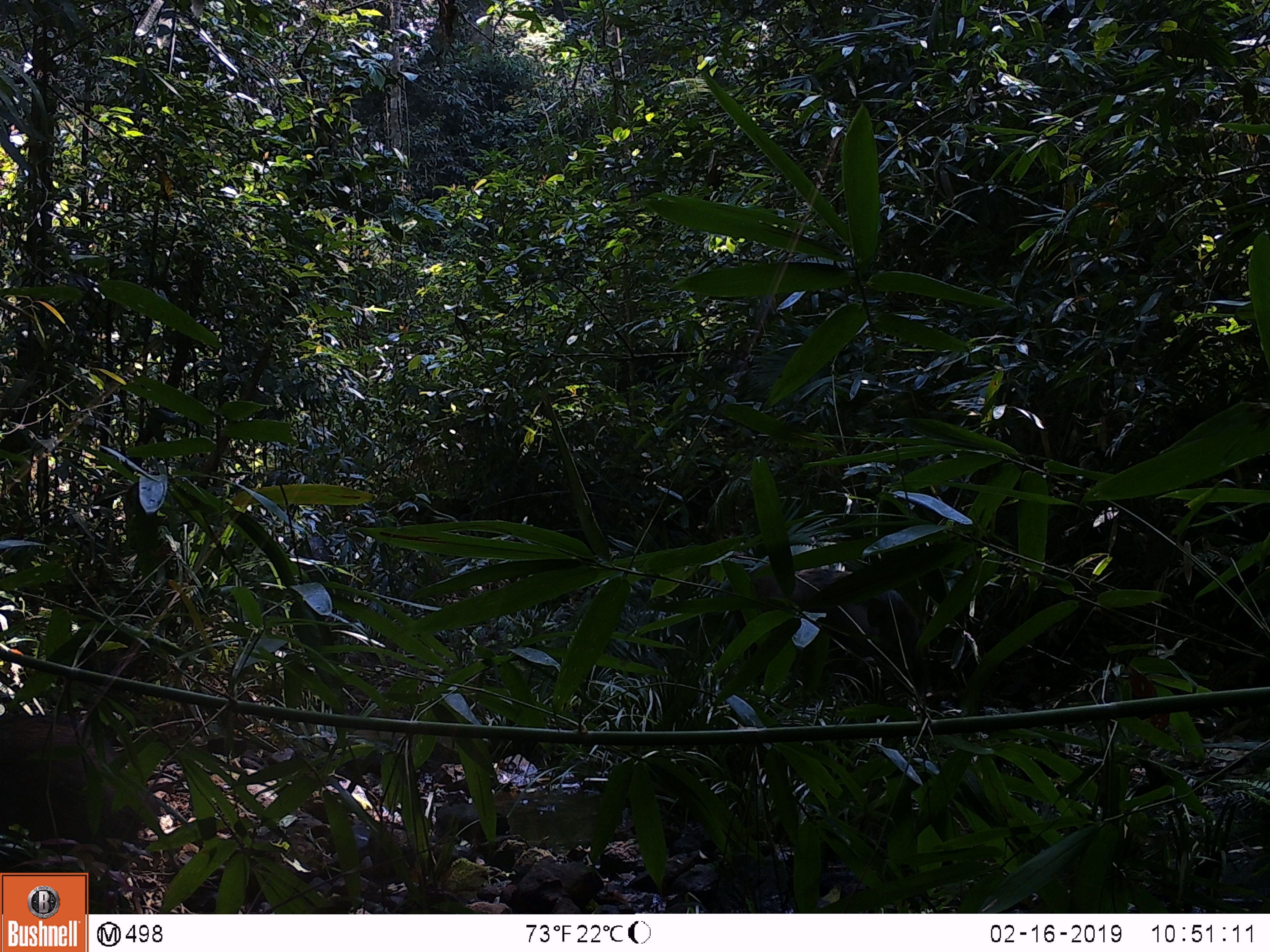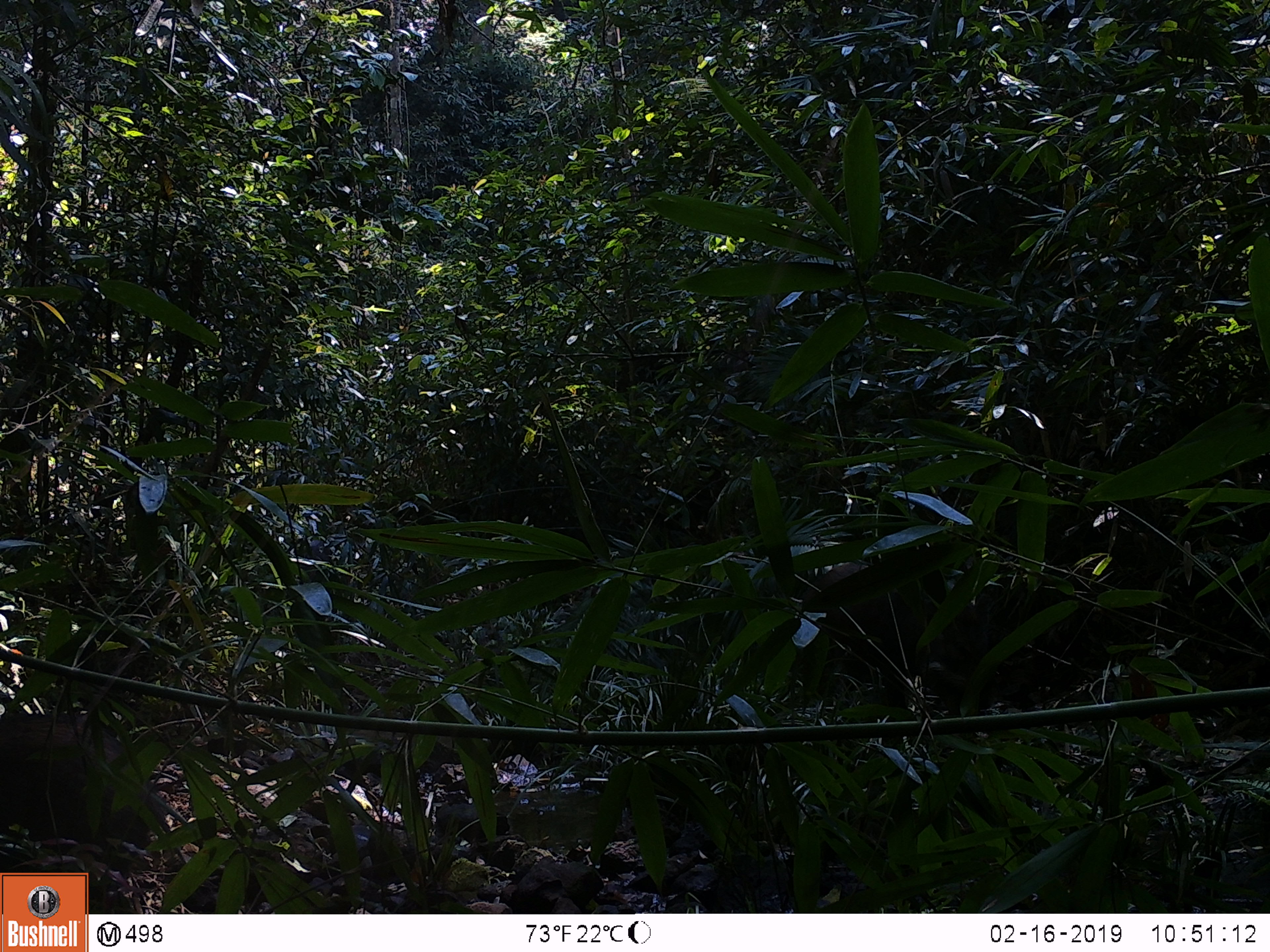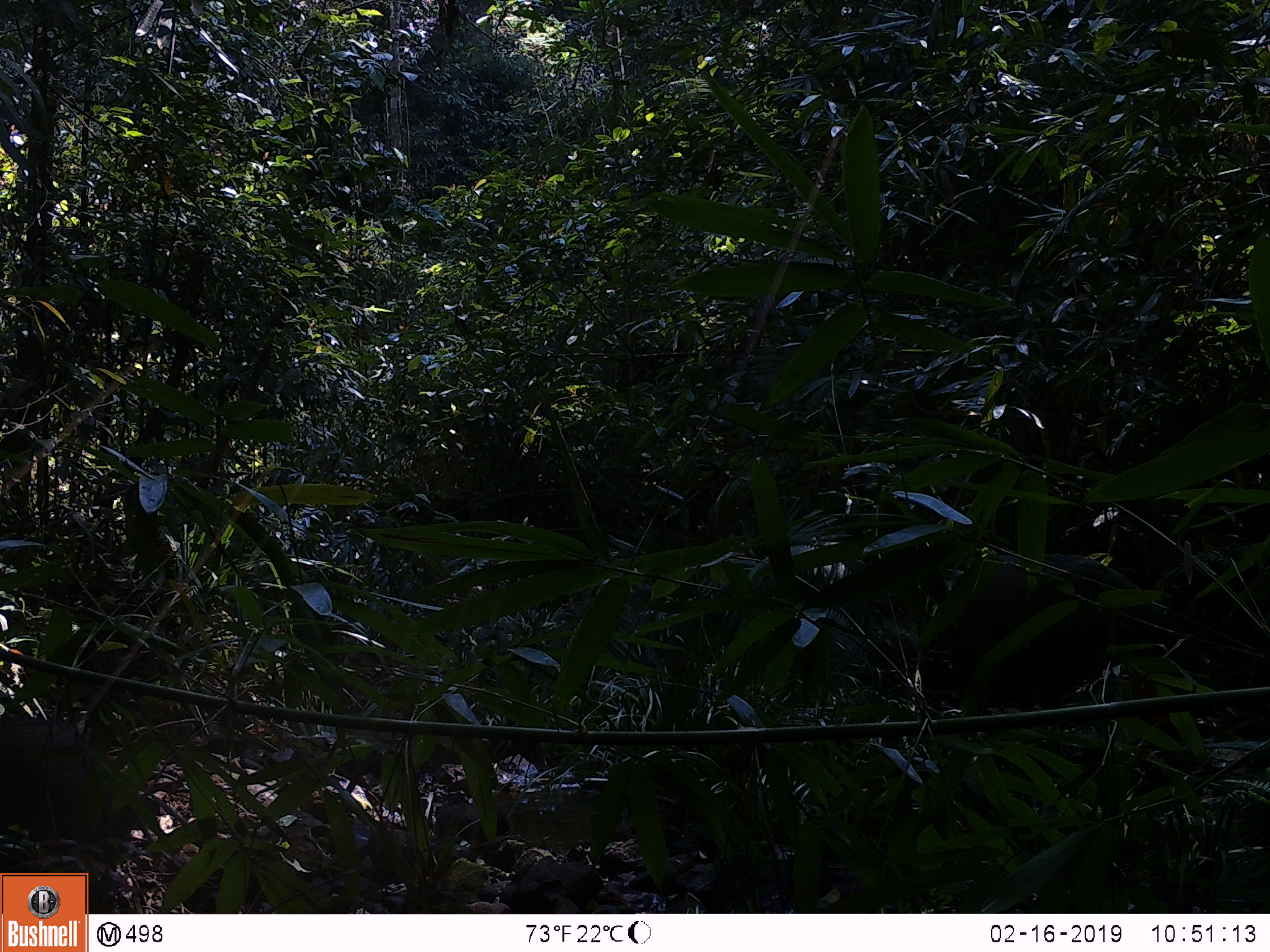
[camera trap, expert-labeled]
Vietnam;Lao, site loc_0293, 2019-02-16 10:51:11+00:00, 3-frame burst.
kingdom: Animalia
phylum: Chordata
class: Mammalia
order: Artiodactyla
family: Suidae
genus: Sus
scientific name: Sus scrofa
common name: eurasian wild pig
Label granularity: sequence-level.